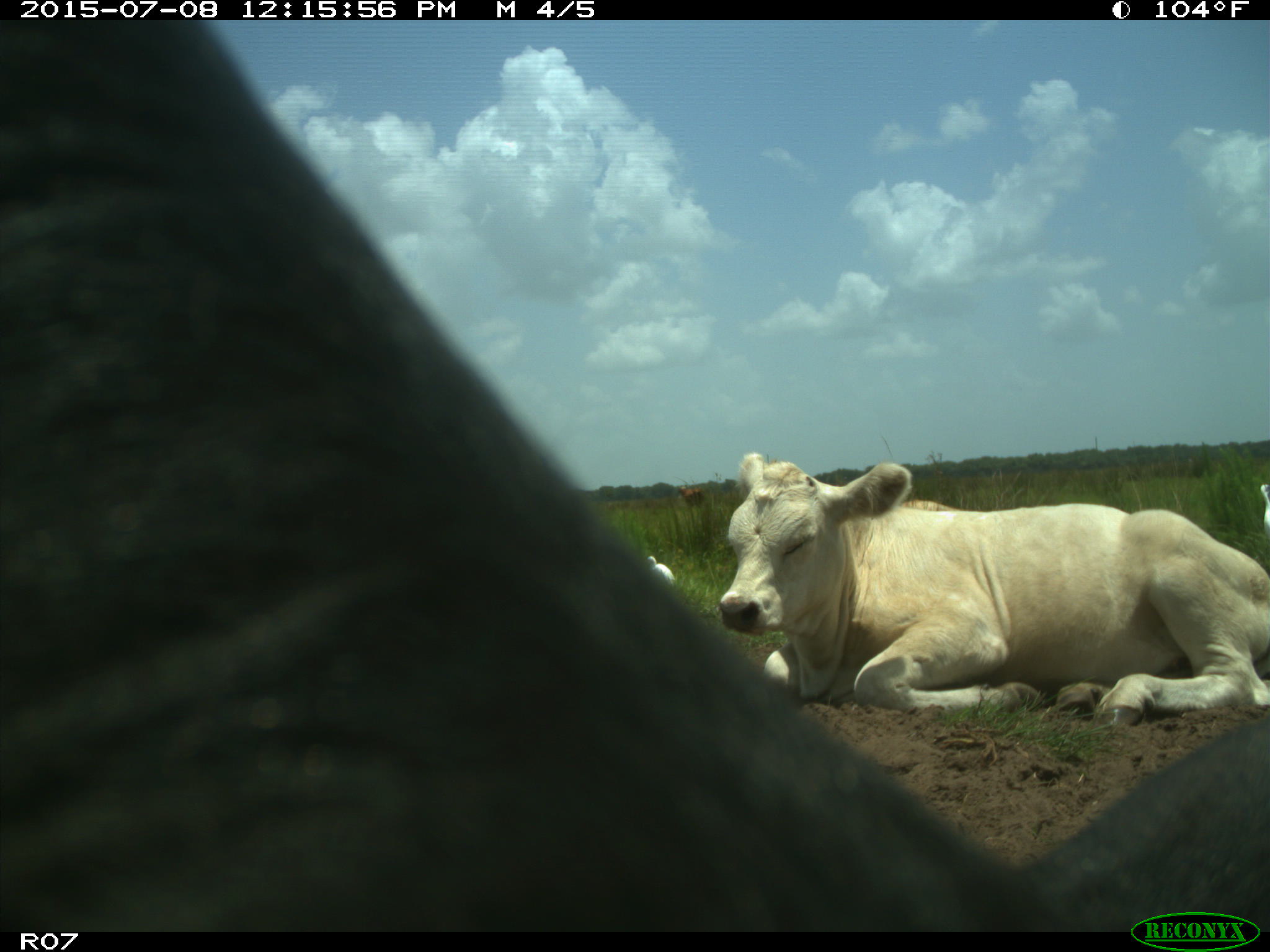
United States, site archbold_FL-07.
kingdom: Animalia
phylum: Chordata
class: Mammalia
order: Artiodactyla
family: Bovidae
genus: Bos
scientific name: Bos taurus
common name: domestic cow